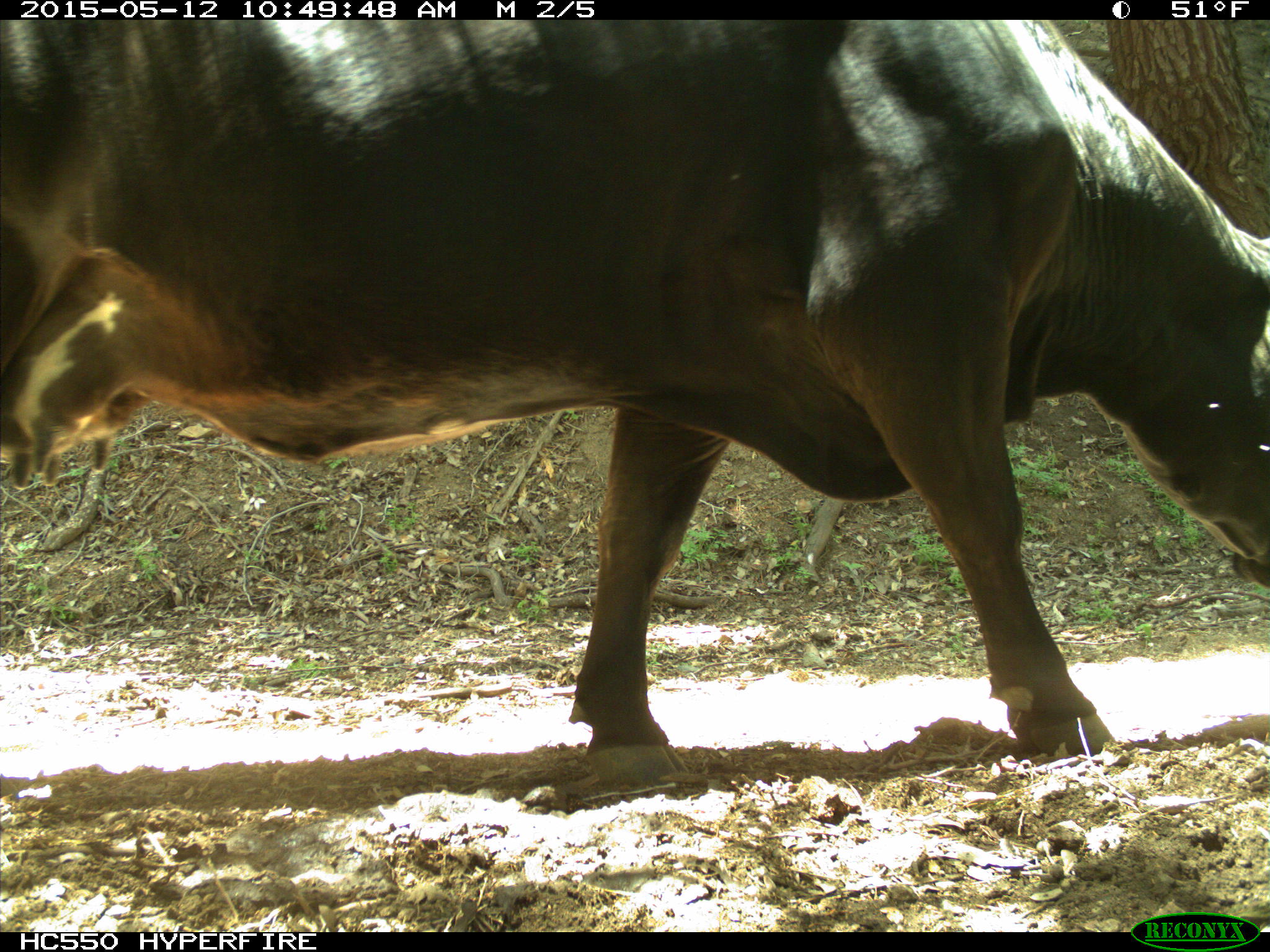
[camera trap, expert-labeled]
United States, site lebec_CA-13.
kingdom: Animalia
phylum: Chordata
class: Mammalia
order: Artiodactyla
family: Bovidae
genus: Bos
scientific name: Bos taurus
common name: domestic cow